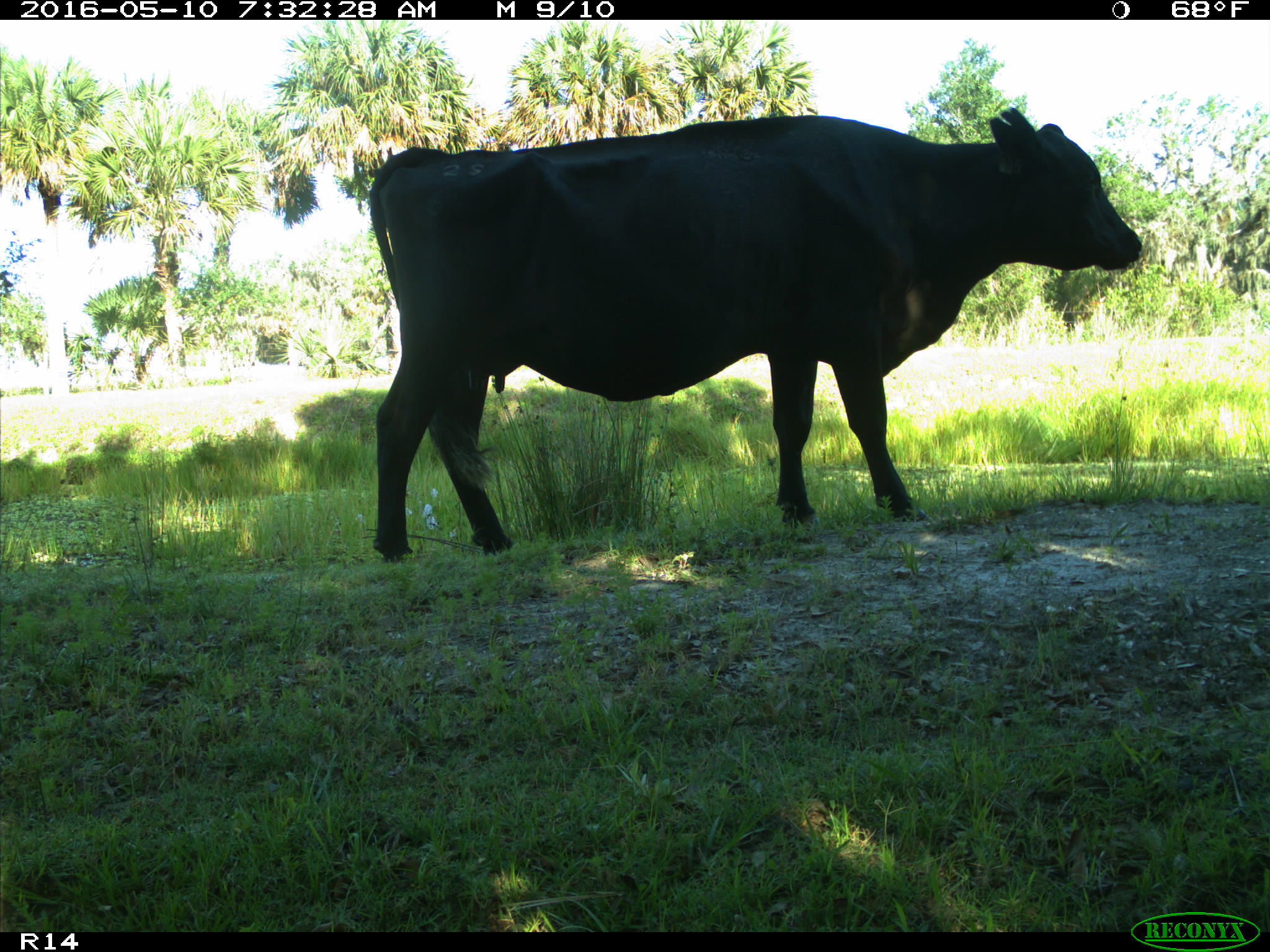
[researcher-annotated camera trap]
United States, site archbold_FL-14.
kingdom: Animalia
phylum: Chordata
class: Mammalia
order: Artiodactyla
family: Bovidae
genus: Bos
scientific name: Bos taurus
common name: domestic cow